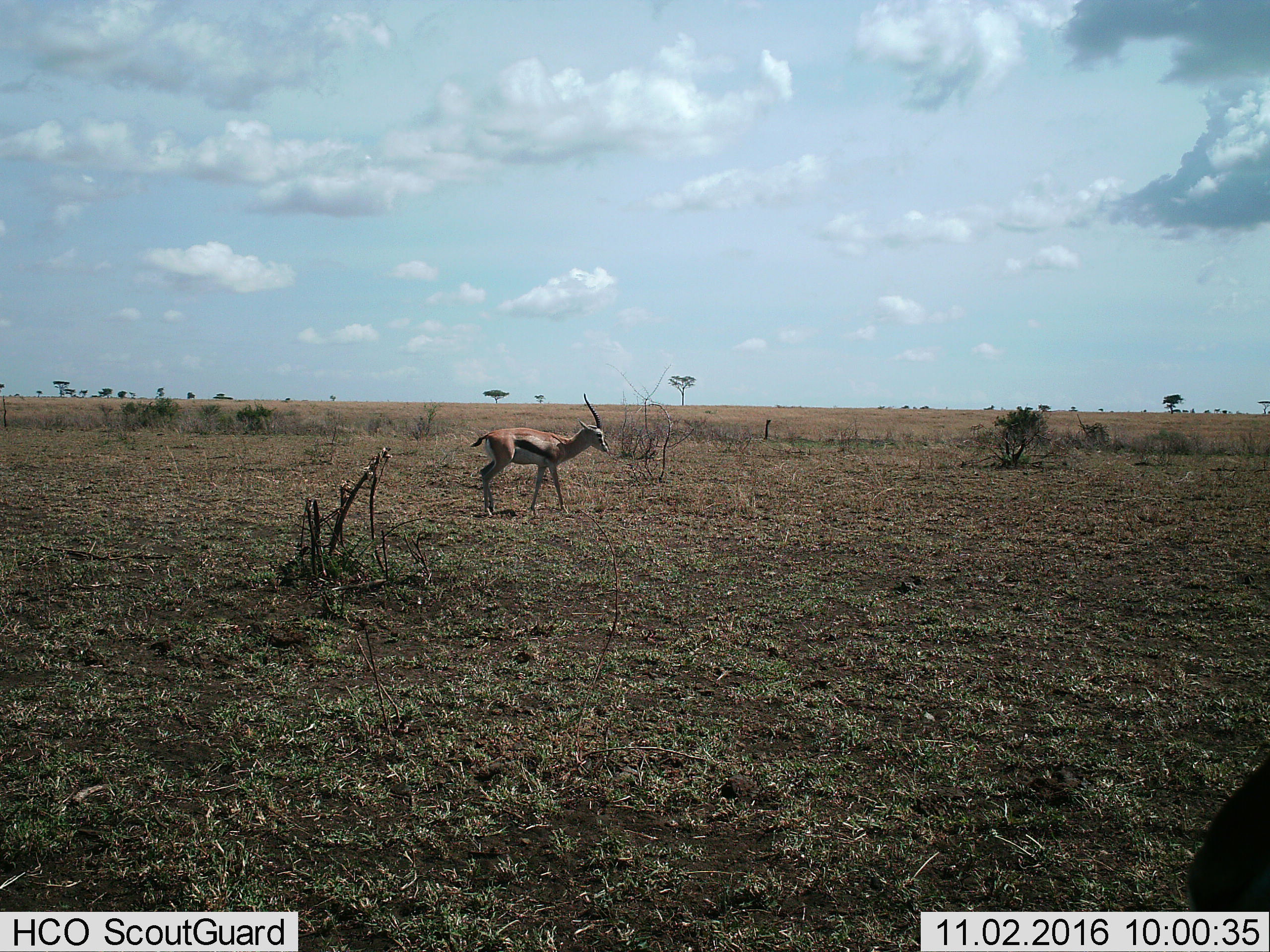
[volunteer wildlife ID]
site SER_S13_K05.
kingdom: Animalia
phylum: Chordata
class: Mammalia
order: Artiodactyla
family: Bovidae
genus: Eudorcas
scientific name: Eudorcas thomsonii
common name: thomson's gazelle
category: gazellethomsons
Gazellethomsons (thomson's gazelle) (Eudorcas thomsonii), count 1. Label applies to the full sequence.